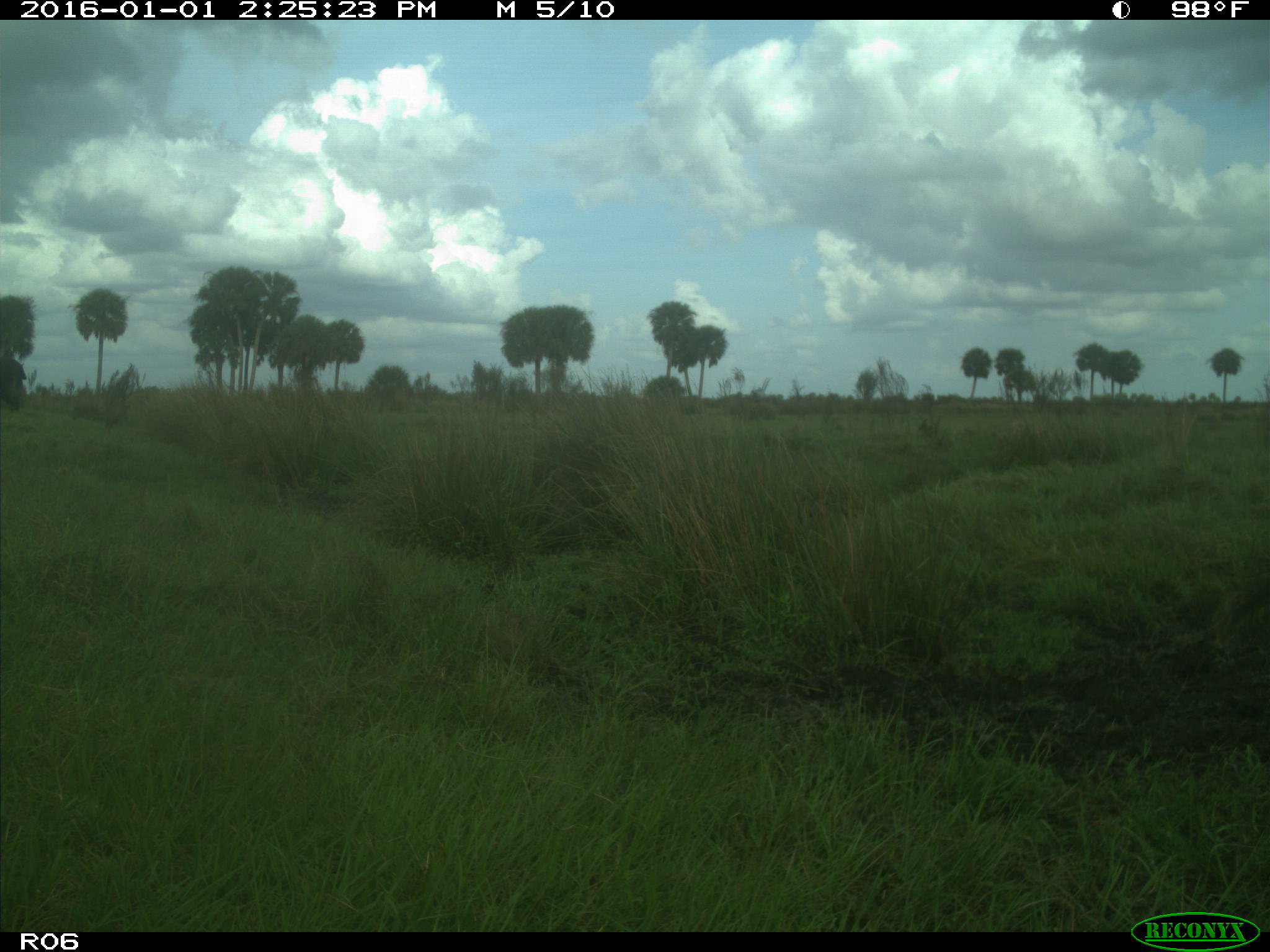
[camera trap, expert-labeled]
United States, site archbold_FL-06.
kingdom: Animalia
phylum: Chordata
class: Mammalia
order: Artiodactyla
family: Bovidae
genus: Bos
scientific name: Bos taurus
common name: domestic cow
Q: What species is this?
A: Bos taurus (domestic cow).